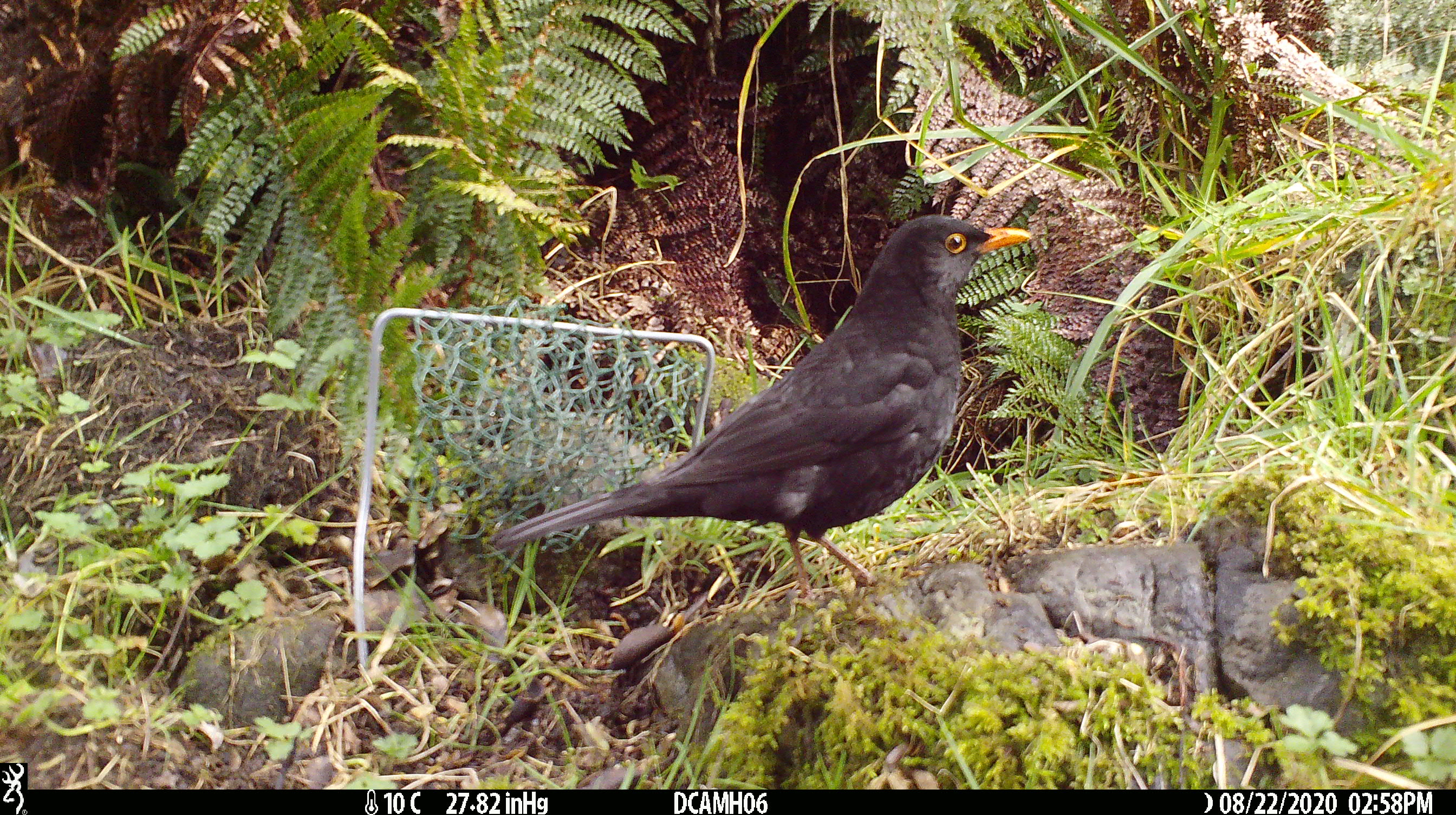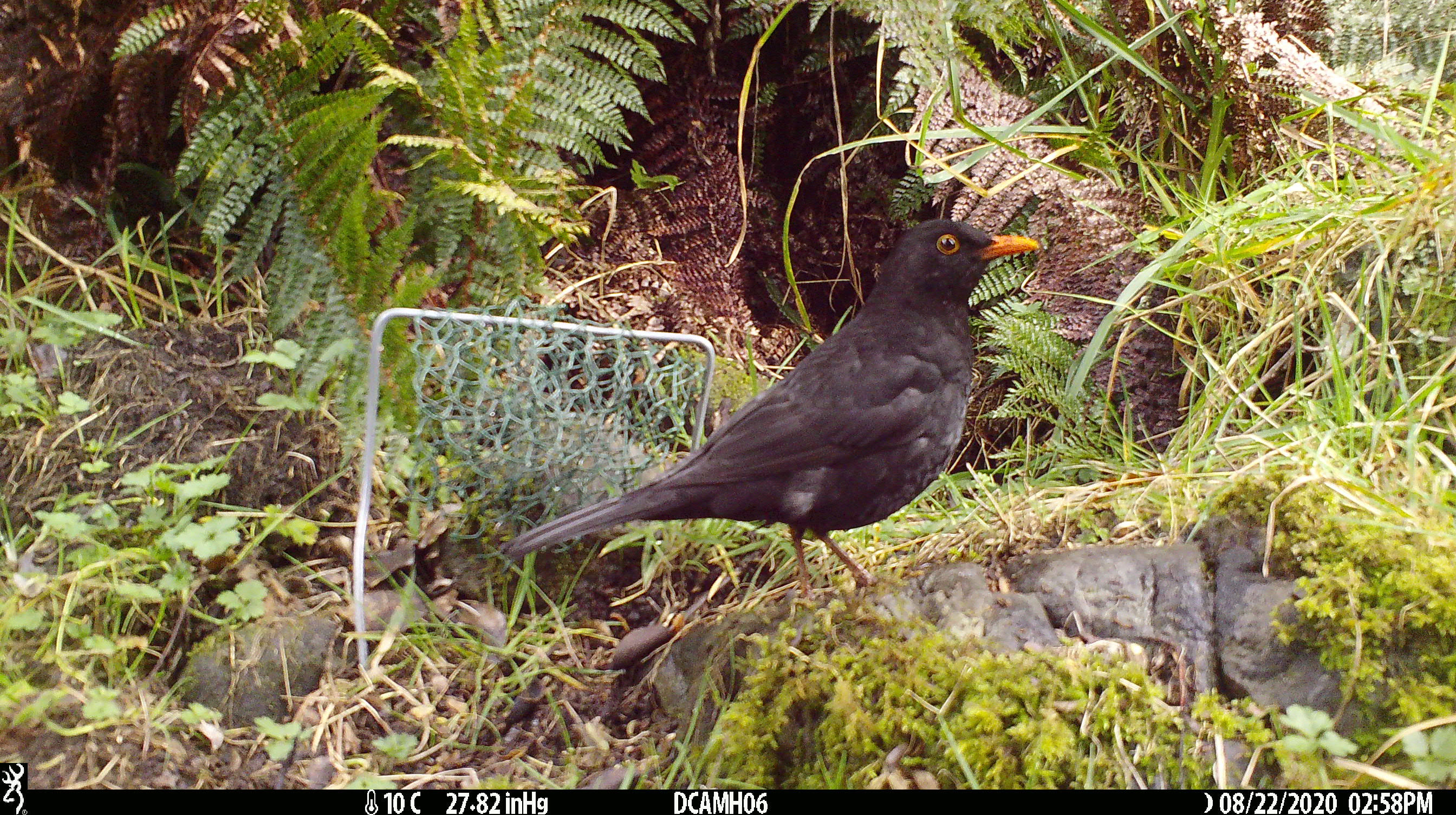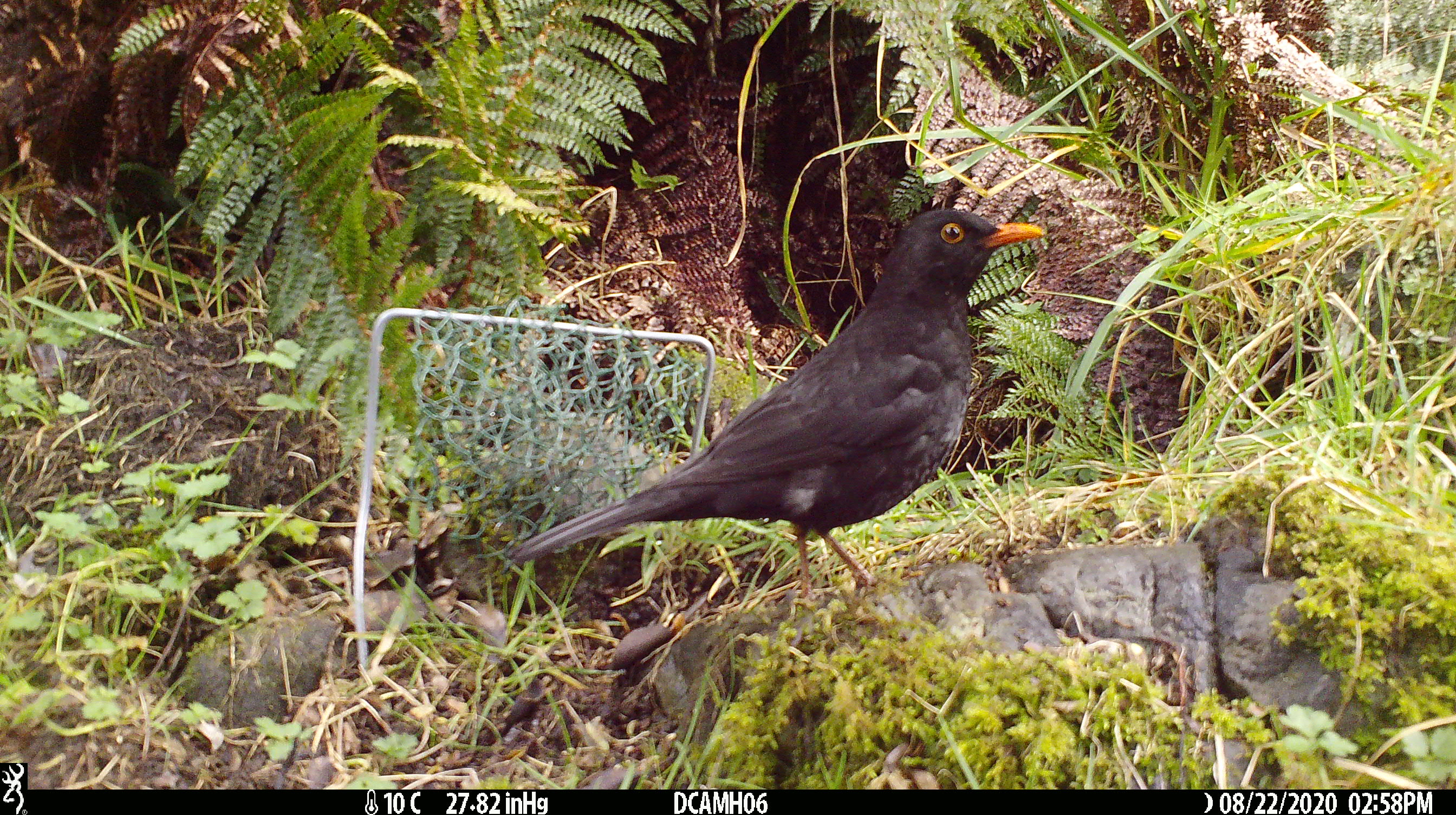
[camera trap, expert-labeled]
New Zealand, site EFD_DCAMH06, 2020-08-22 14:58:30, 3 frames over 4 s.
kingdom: Animalia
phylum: Chordata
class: Aves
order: Passeriformes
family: Turdidae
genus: Turdus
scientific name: Turdus merula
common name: eurasian blackbird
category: blackbird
Blackbird (eurasian blackbird) (Turdus merula).